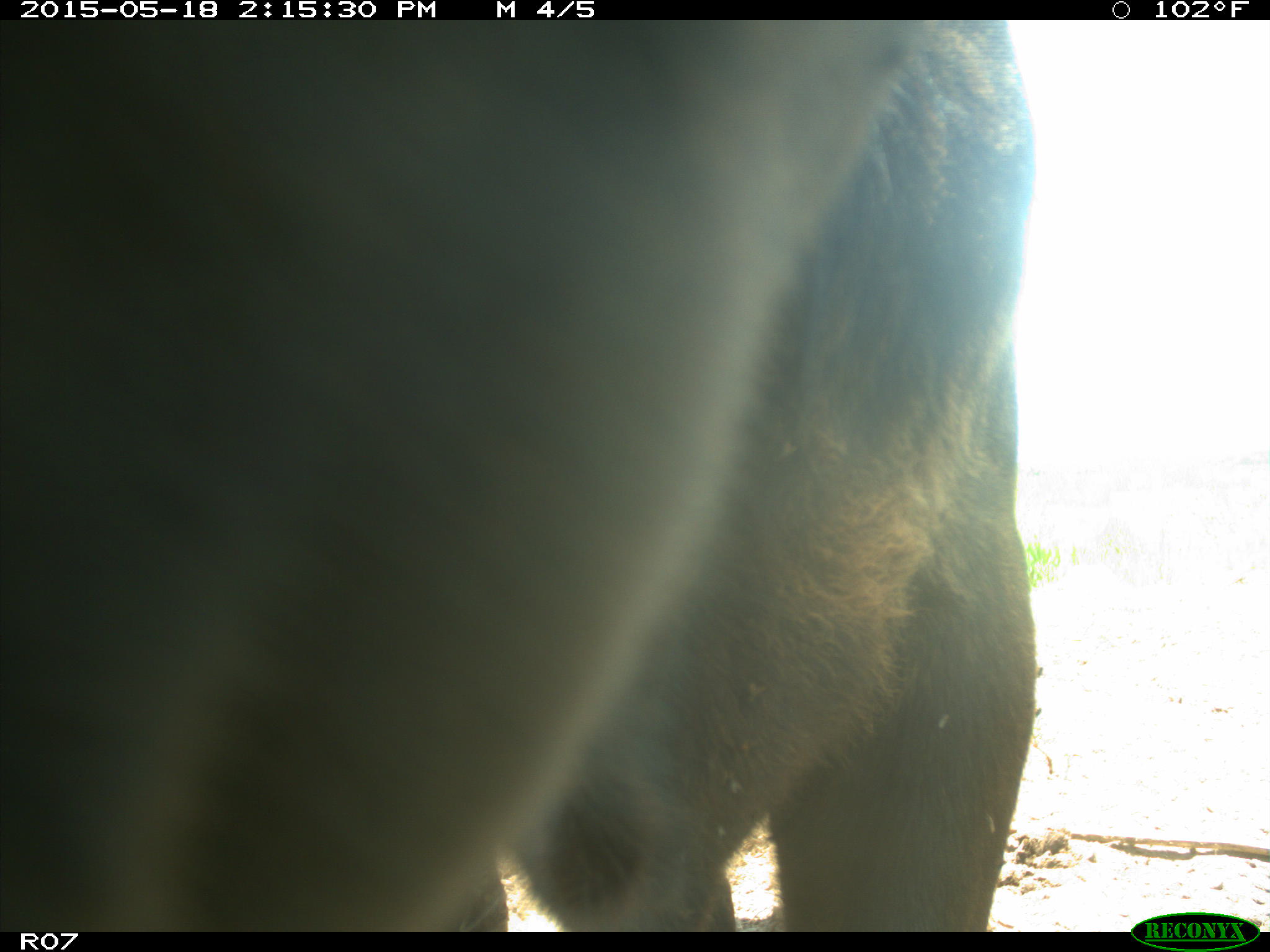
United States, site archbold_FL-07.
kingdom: Animalia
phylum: Chordata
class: Mammalia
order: Artiodactyla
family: Bovidae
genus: Bos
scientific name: Bos taurus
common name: domestic cow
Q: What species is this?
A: Bos taurus (domestic cow).